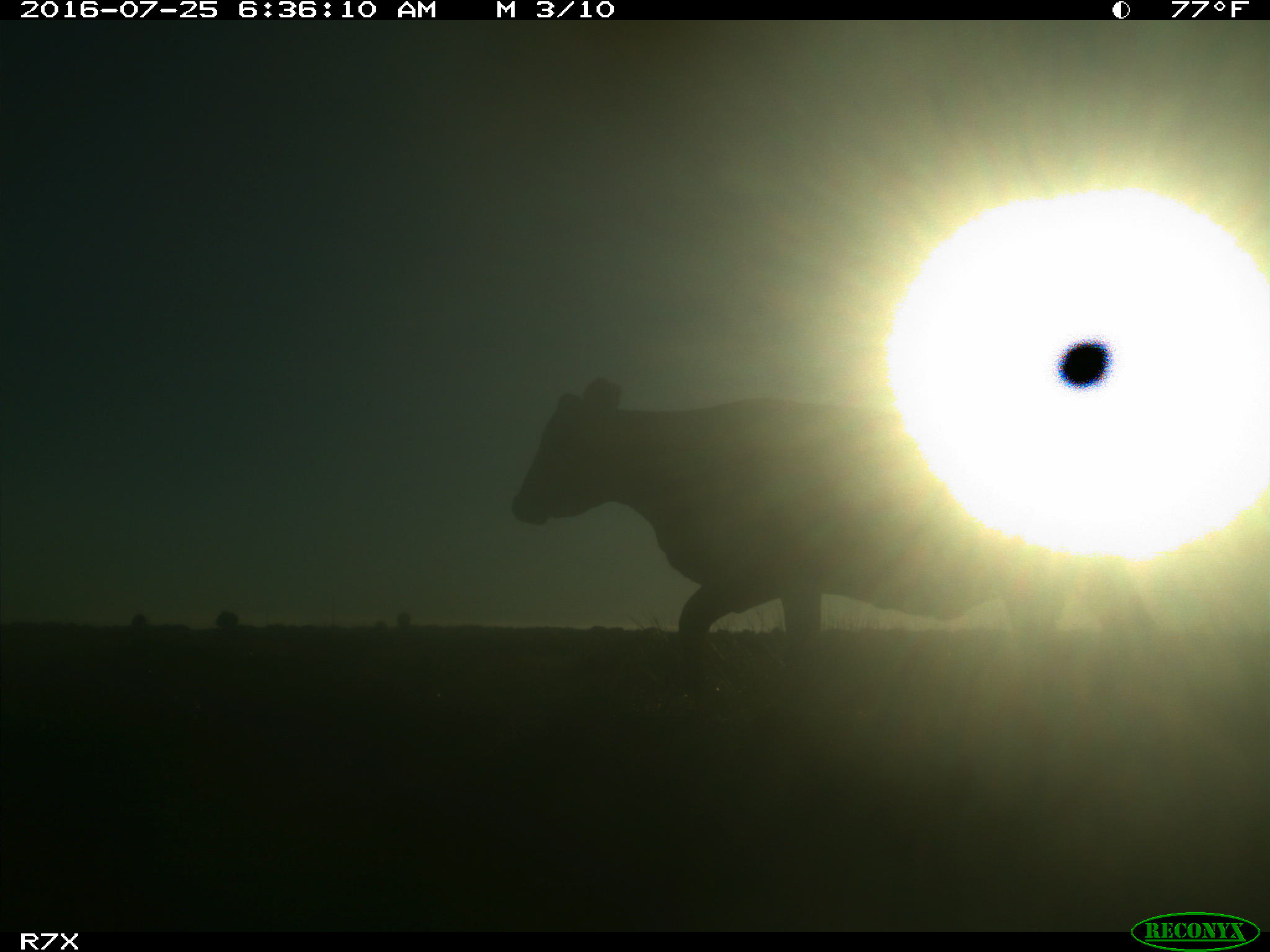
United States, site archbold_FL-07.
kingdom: Animalia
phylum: Chordata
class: Mammalia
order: Artiodactyla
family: Bovidae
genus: Bos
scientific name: Bos taurus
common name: domestic cow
Bos taurus (domestic cow).